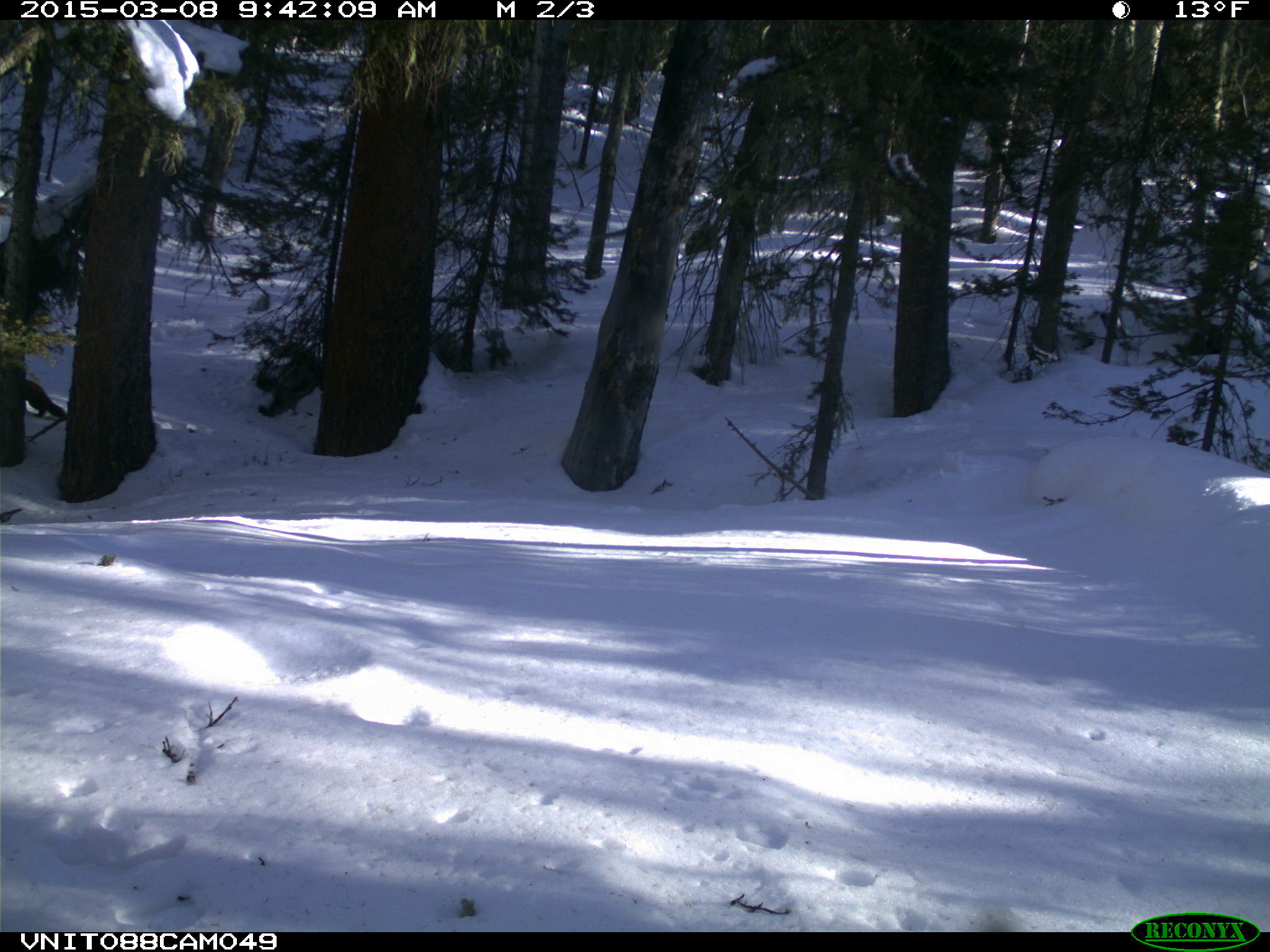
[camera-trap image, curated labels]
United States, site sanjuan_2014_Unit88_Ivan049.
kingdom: Animalia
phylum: Chordata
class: Mammalia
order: Carnivora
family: Mustelidae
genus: Martes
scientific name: Martes americana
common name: american marten